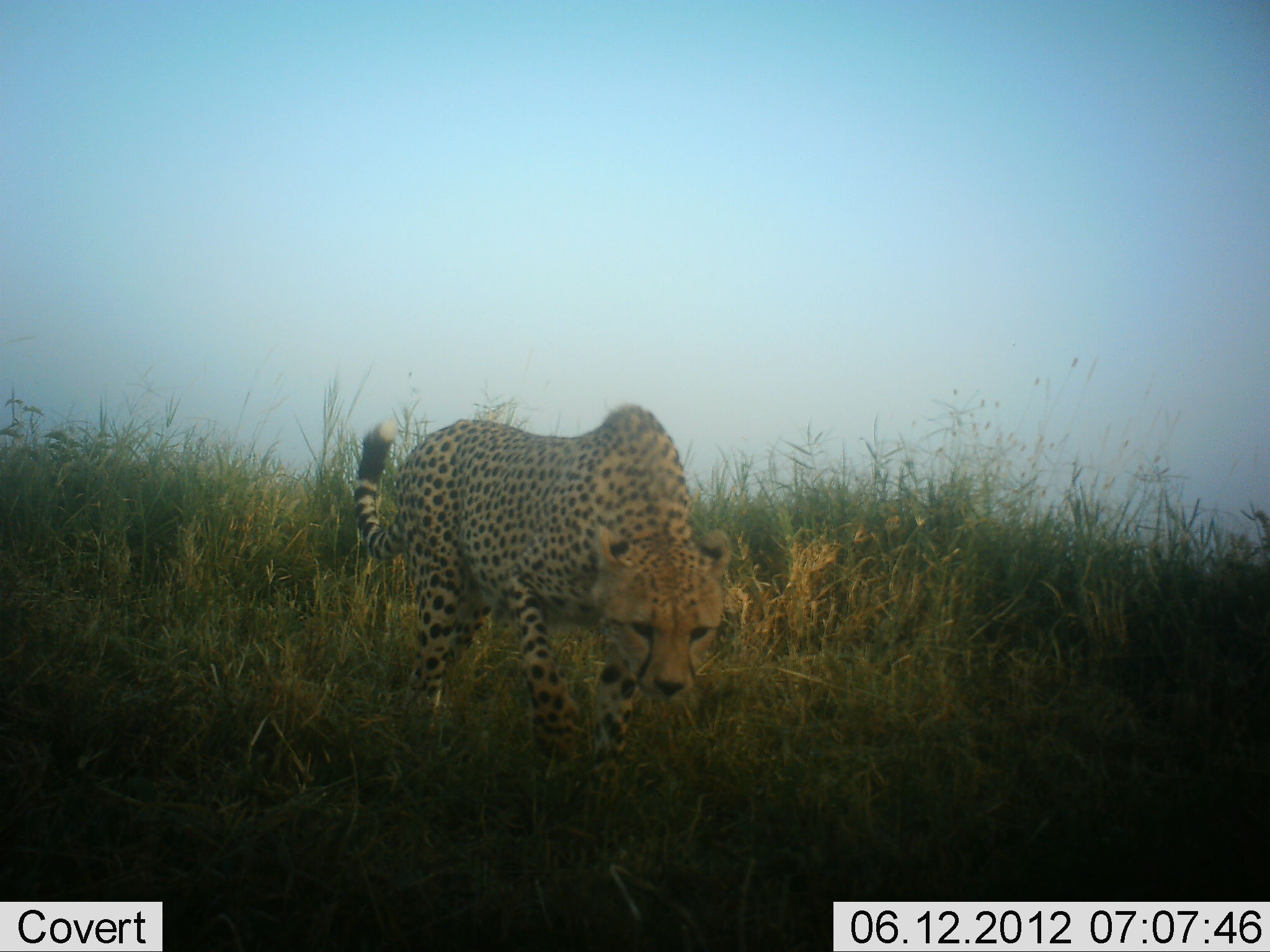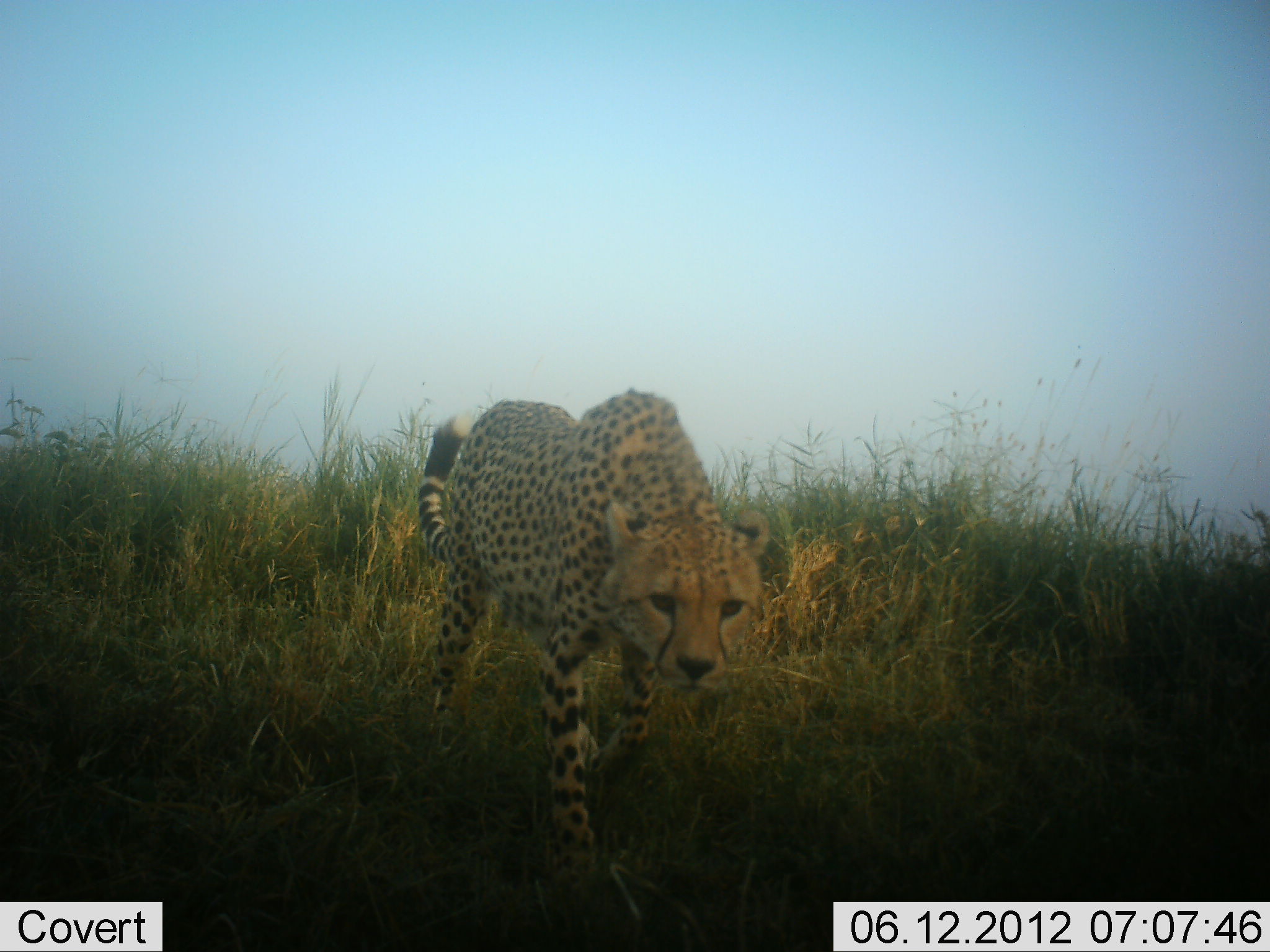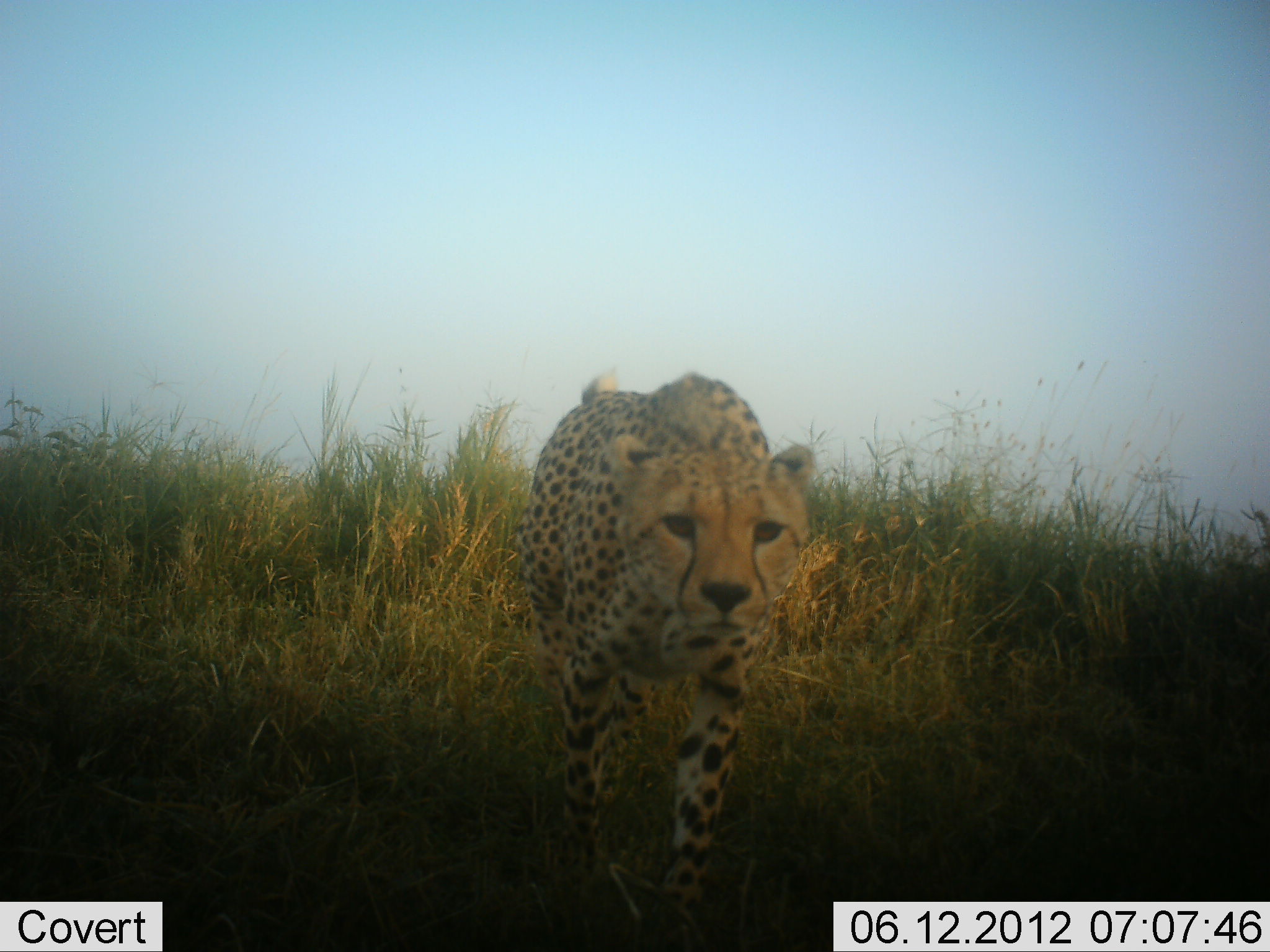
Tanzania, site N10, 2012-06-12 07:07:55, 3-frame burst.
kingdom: Animalia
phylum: Chordata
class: Mammalia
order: Carnivora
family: Felidae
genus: Acinonyx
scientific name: Acinonyx jubatus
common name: cheetah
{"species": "cheetah (Acinonyx jubatus)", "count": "1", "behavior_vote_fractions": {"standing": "10%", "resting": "0%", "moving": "100%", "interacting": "0%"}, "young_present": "0%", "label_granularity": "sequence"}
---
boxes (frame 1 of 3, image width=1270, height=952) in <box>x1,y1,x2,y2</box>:
animal: <box>348,403,738,801</box>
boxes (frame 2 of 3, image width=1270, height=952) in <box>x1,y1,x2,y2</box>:
animal: <box>417,389,773,883</box>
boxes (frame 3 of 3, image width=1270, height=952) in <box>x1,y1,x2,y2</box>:
animal: <box>520,364,819,949</box>